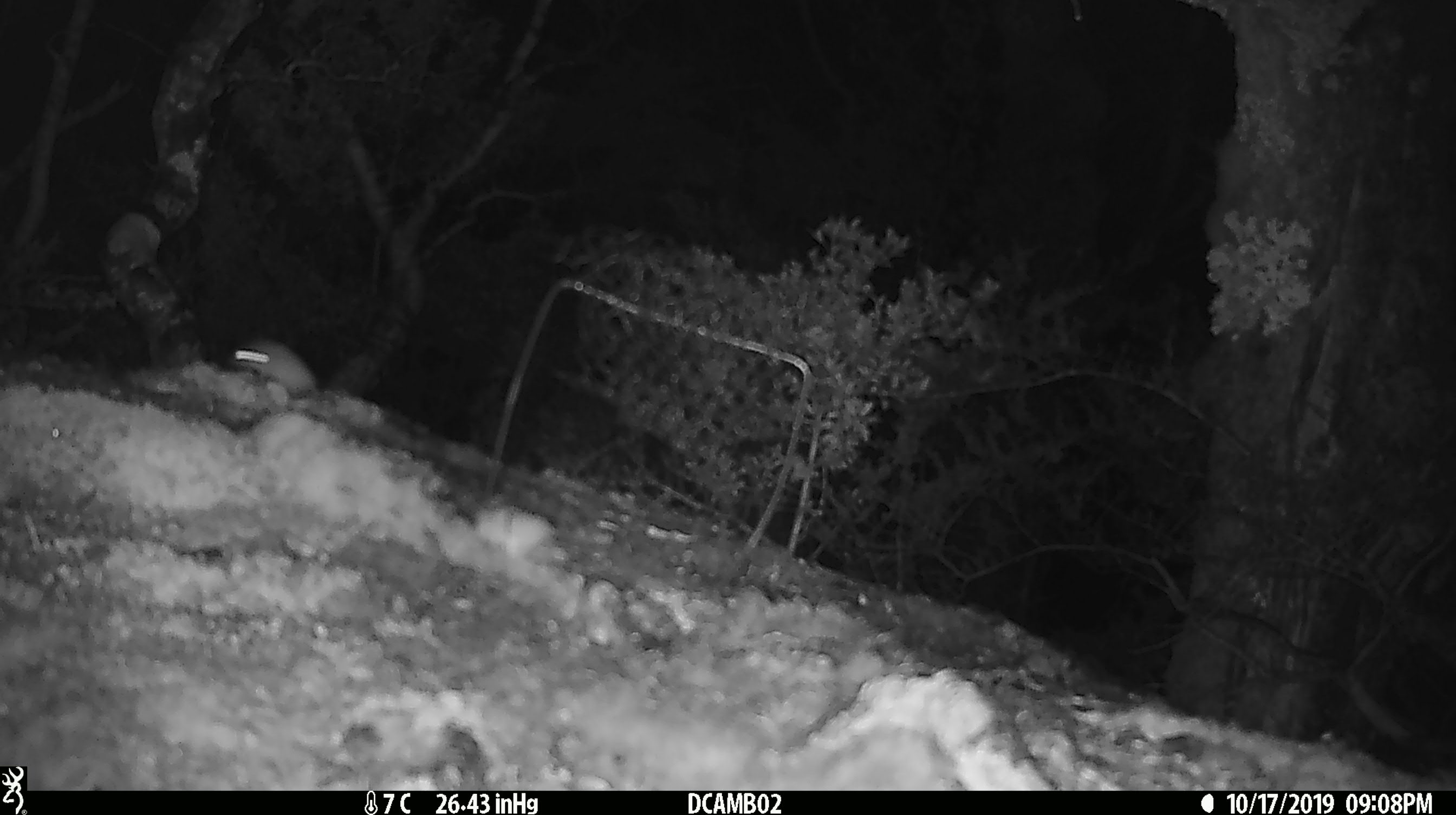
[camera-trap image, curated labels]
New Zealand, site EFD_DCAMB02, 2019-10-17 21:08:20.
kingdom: Animalia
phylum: Chordata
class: Mammalia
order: Rodentia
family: Muridae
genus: Mus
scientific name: Mus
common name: mouse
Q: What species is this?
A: Mouse (Mus).